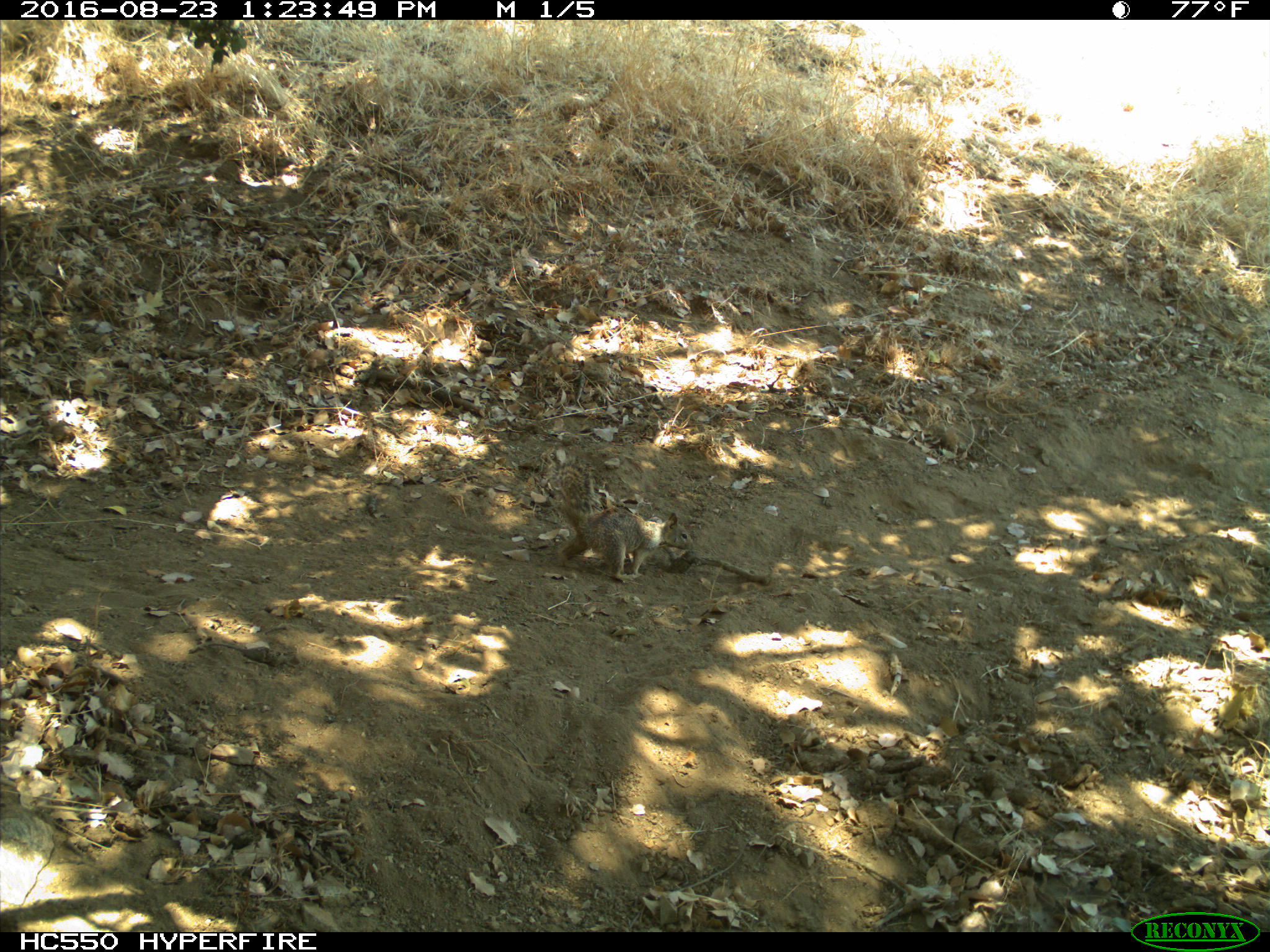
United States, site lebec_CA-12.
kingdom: Animalia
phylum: Chordata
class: Mammalia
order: Rodentia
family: Sciuridae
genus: Otospermophilus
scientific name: Otospermophilus beecheyi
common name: california ground squirrel